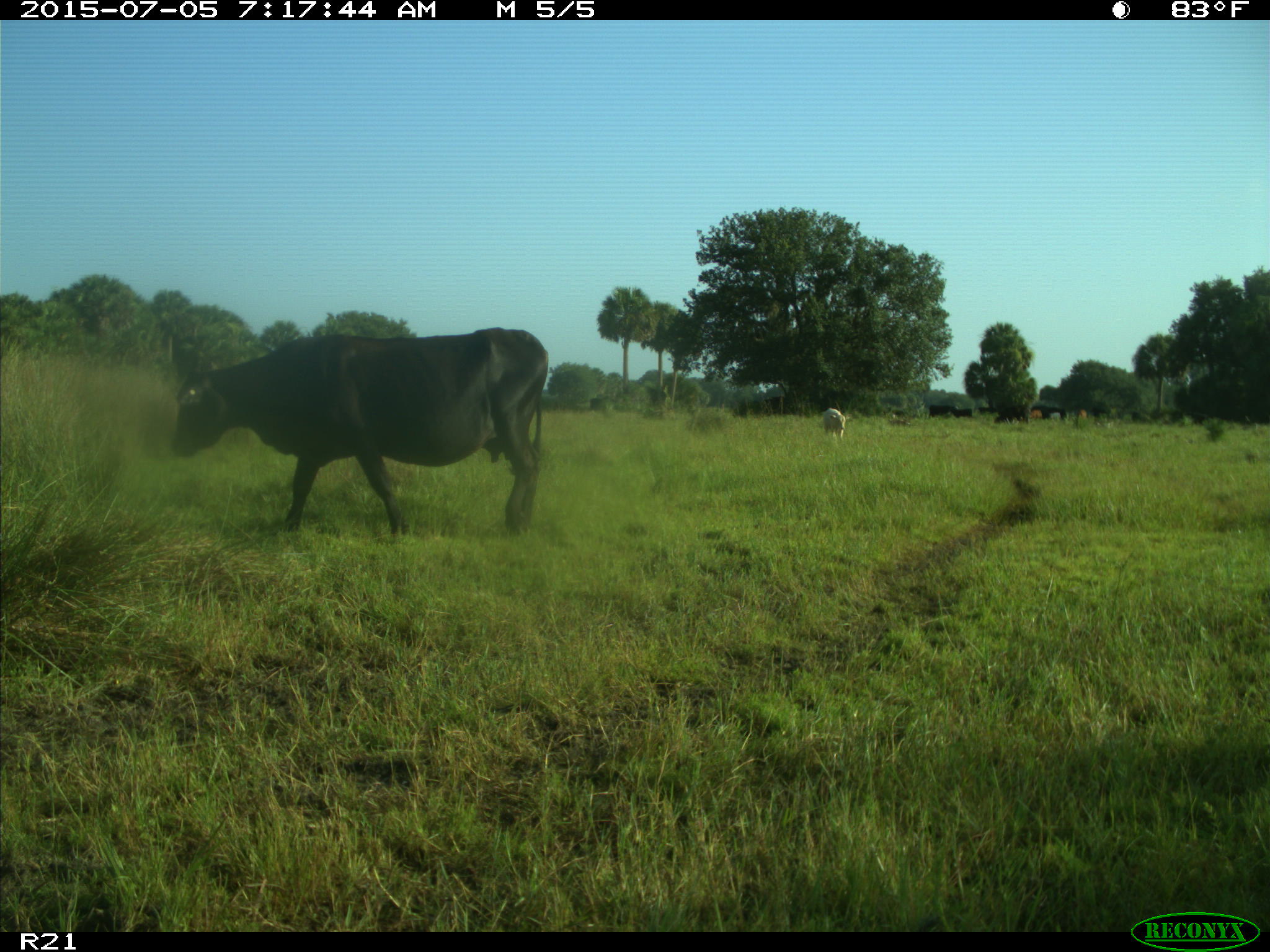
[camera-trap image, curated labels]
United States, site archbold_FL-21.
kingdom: Animalia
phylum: Chordata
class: Mammalia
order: Artiodactyla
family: Bovidae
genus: Bos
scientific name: Bos taurus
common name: domestic cow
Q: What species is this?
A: Bos taurus (domestic cow).